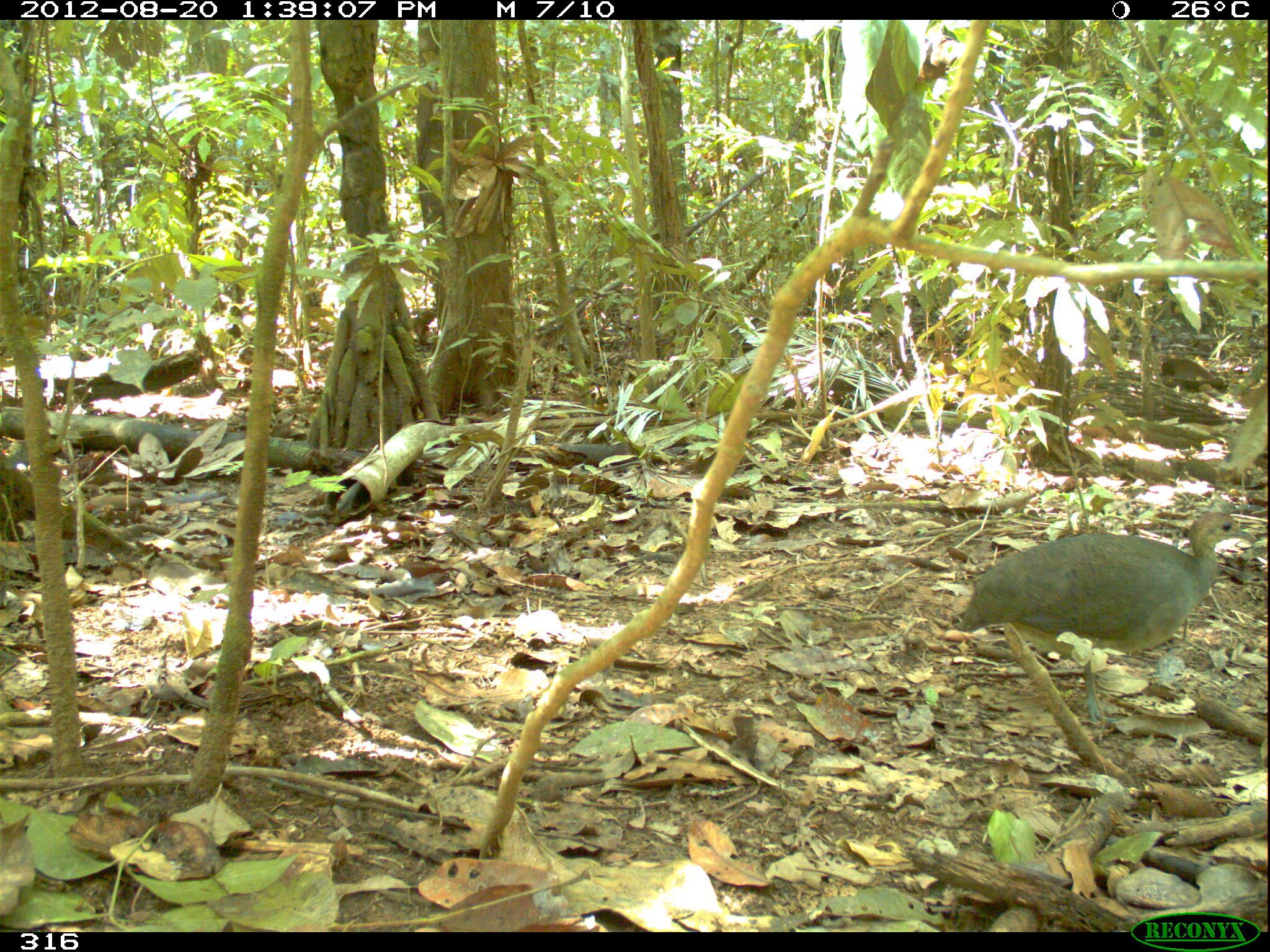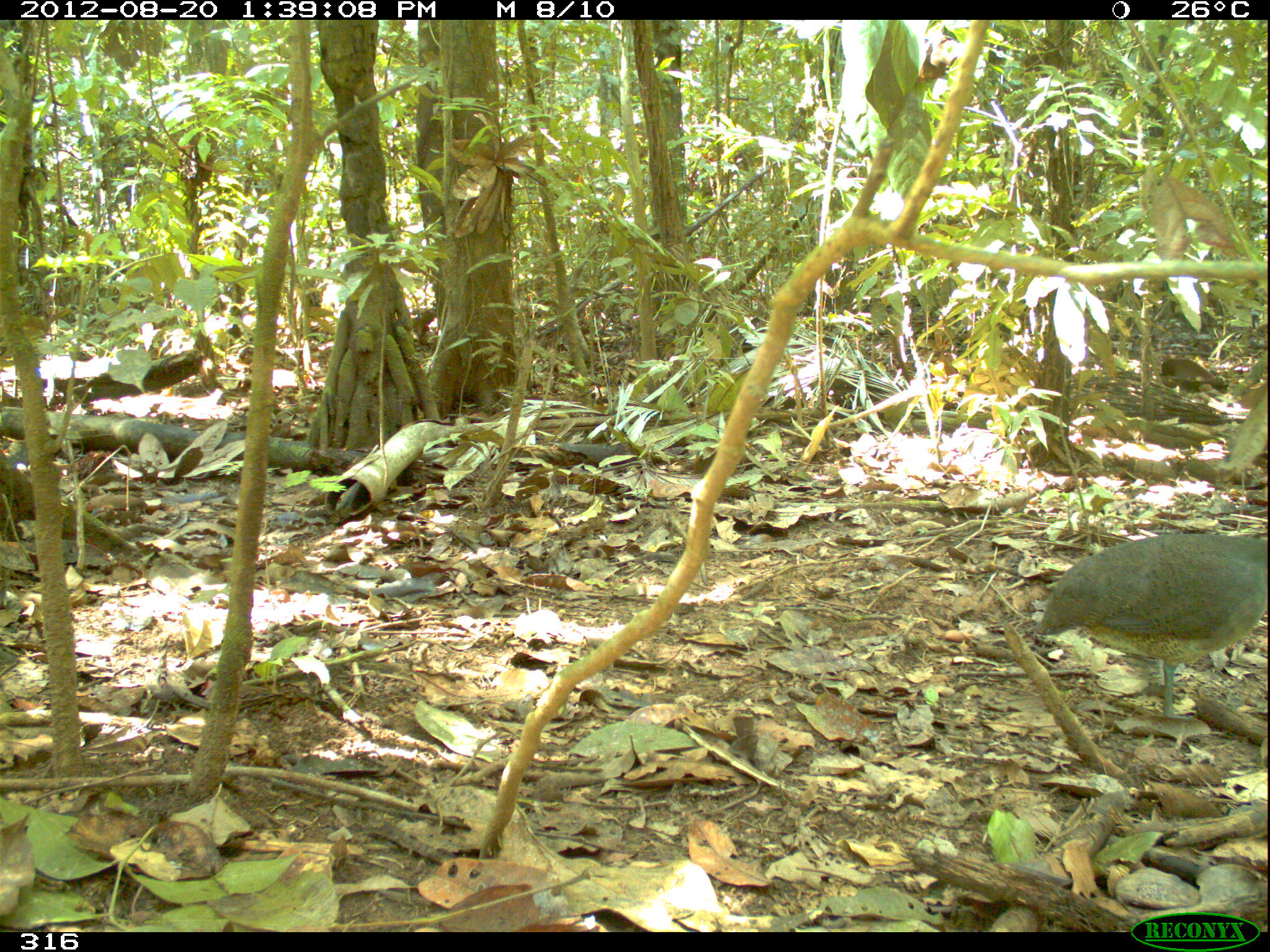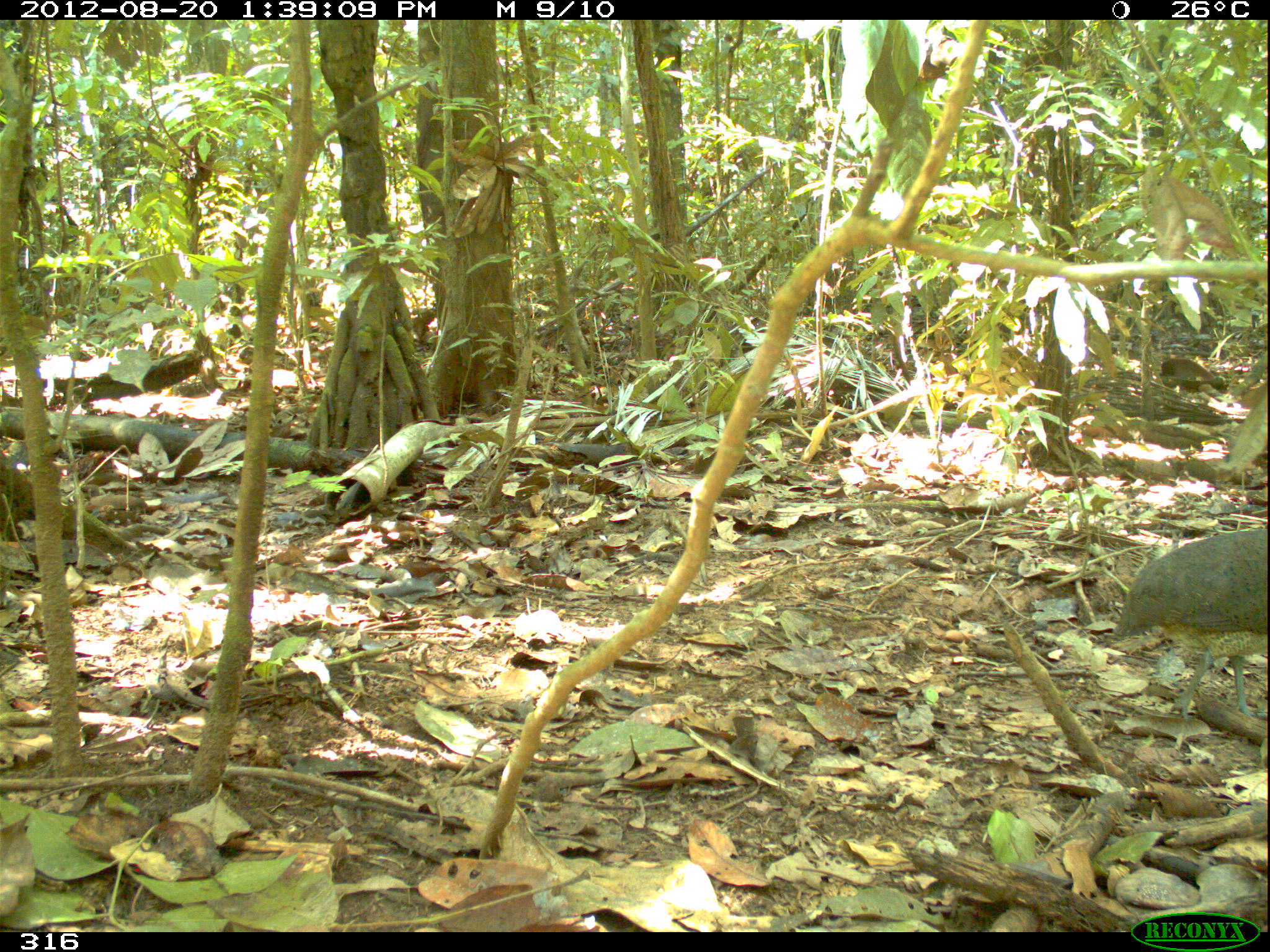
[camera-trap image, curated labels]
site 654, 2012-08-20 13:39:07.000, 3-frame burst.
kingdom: Animalia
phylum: Chordata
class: Aves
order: Galliformes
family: Phasianidae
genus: Alectoris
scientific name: Alectoris rufa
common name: red-legged partridge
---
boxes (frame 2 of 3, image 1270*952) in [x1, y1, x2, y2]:
alectoris rufa: [1037, 530, 1267, 722]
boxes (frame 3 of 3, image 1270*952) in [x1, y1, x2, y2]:
alectoris rufa: [1097, 527, 1267, 720]